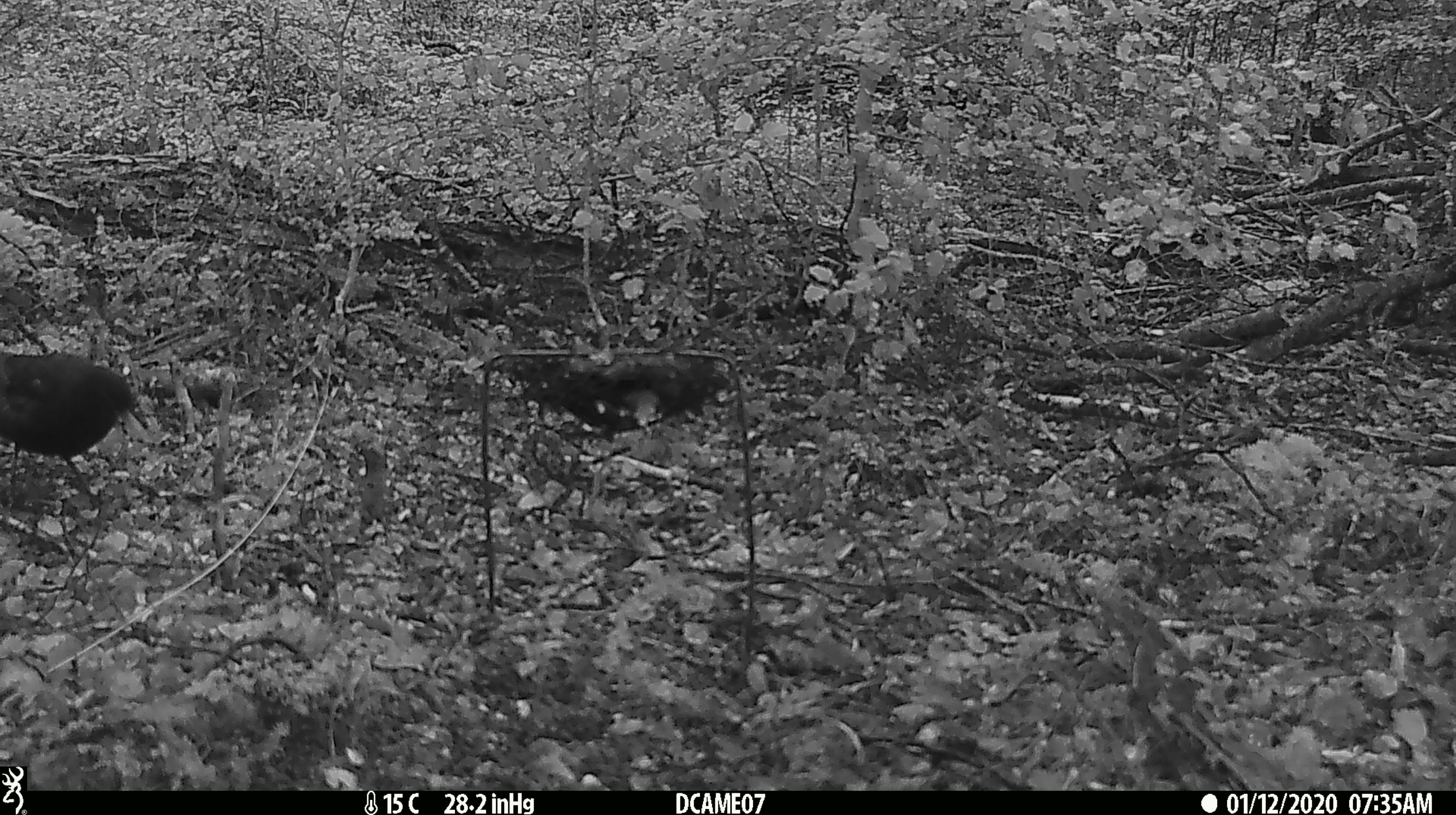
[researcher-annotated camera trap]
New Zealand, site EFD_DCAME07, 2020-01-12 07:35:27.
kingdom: Animalia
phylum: Chordata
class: Aves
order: Passeriformes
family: Turdidae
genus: Turdus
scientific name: Turdus merula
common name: eurasian blackbird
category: blackbird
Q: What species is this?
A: Blackbird (eurasian blackbird) (Turdus merula).